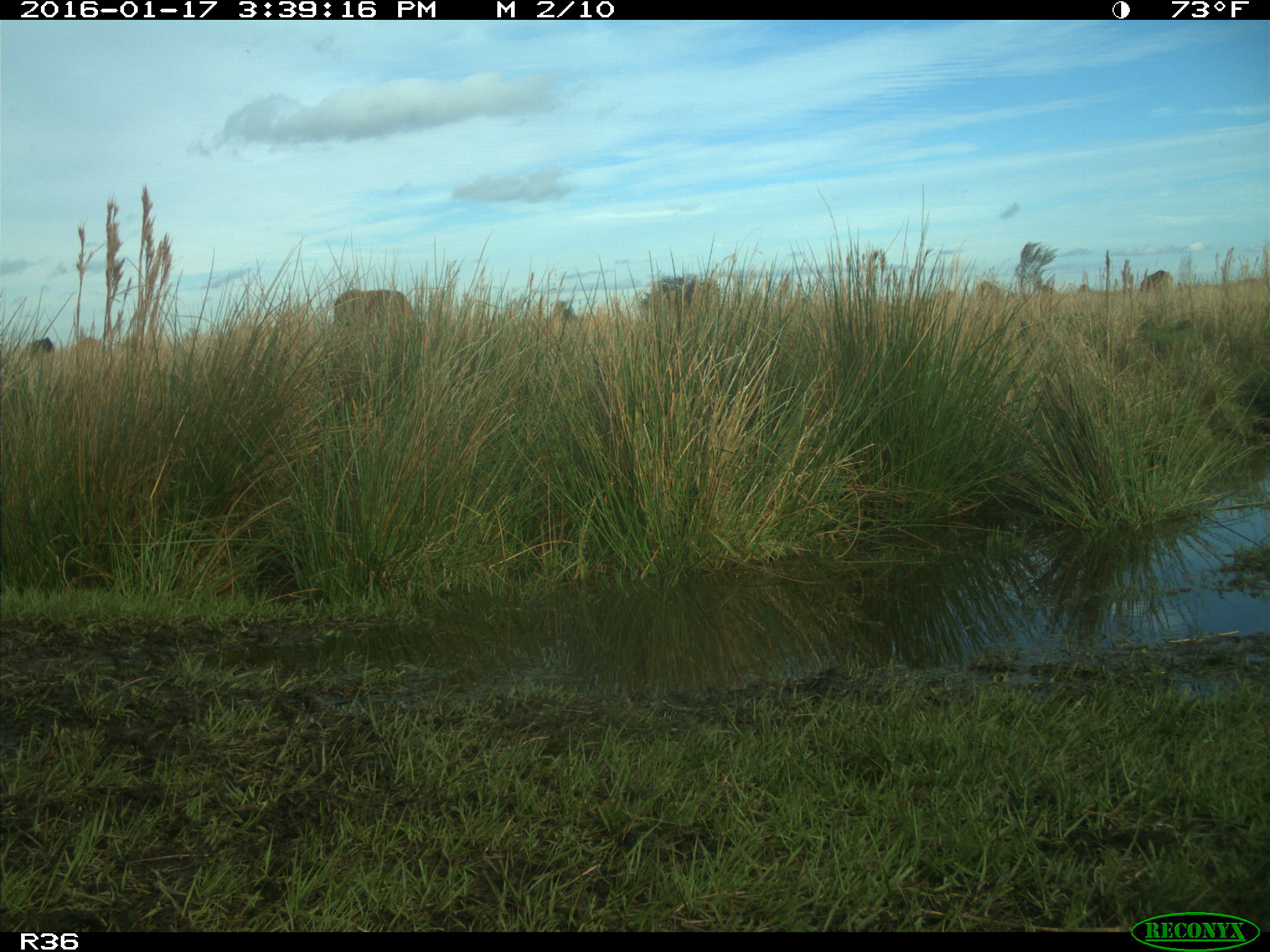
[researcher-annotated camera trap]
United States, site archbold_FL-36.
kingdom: Animalia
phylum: Chordata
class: Mammalia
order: Artiodactyla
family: Bovidae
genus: Bos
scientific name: Bos taurus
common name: domestic cow